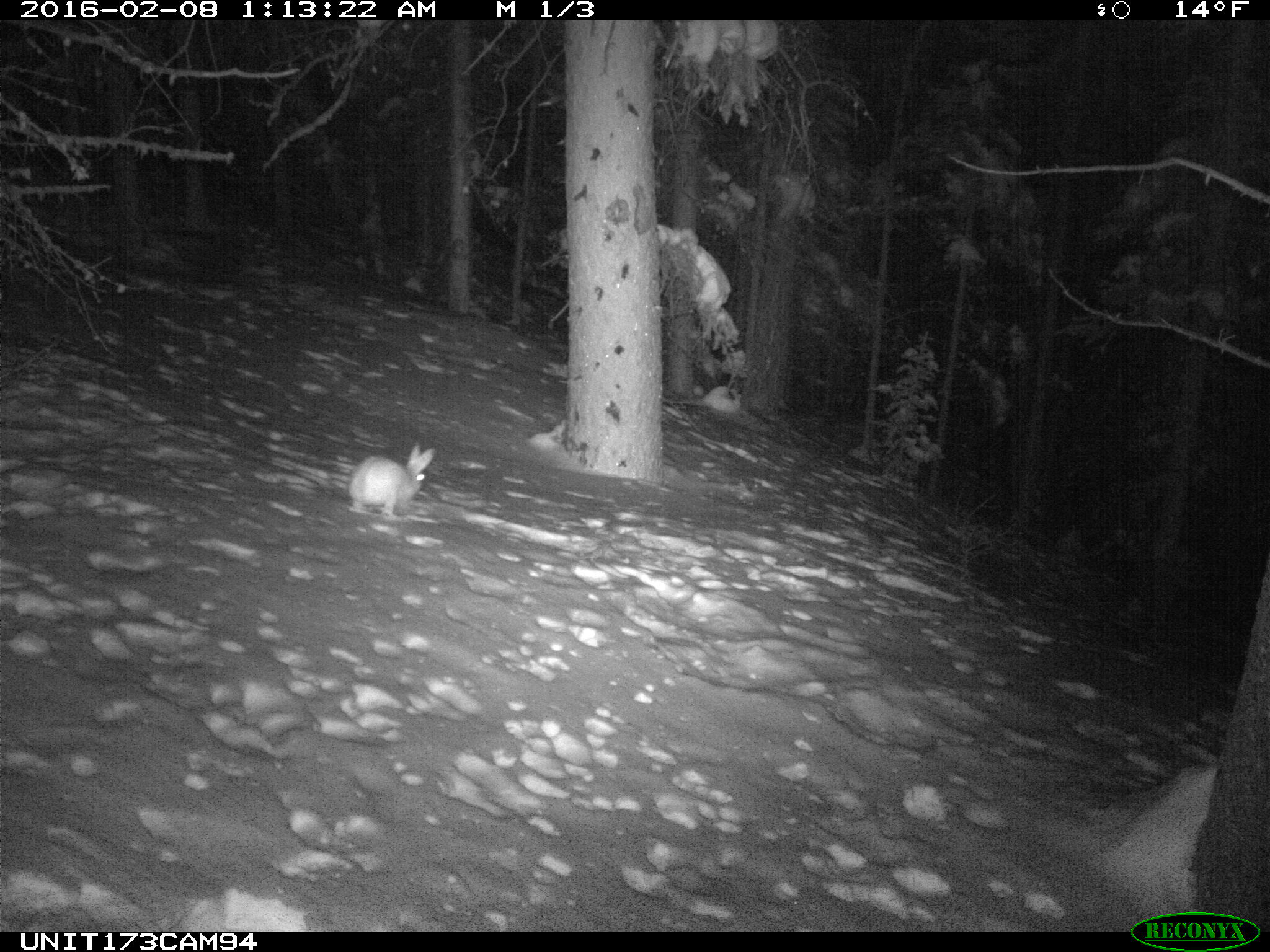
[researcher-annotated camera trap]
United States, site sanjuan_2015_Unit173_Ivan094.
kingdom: Animalia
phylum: Chordata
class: Mammalia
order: Lagomorpha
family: Leporidae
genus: Lepus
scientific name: Lepus americanus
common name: snowshoe hare